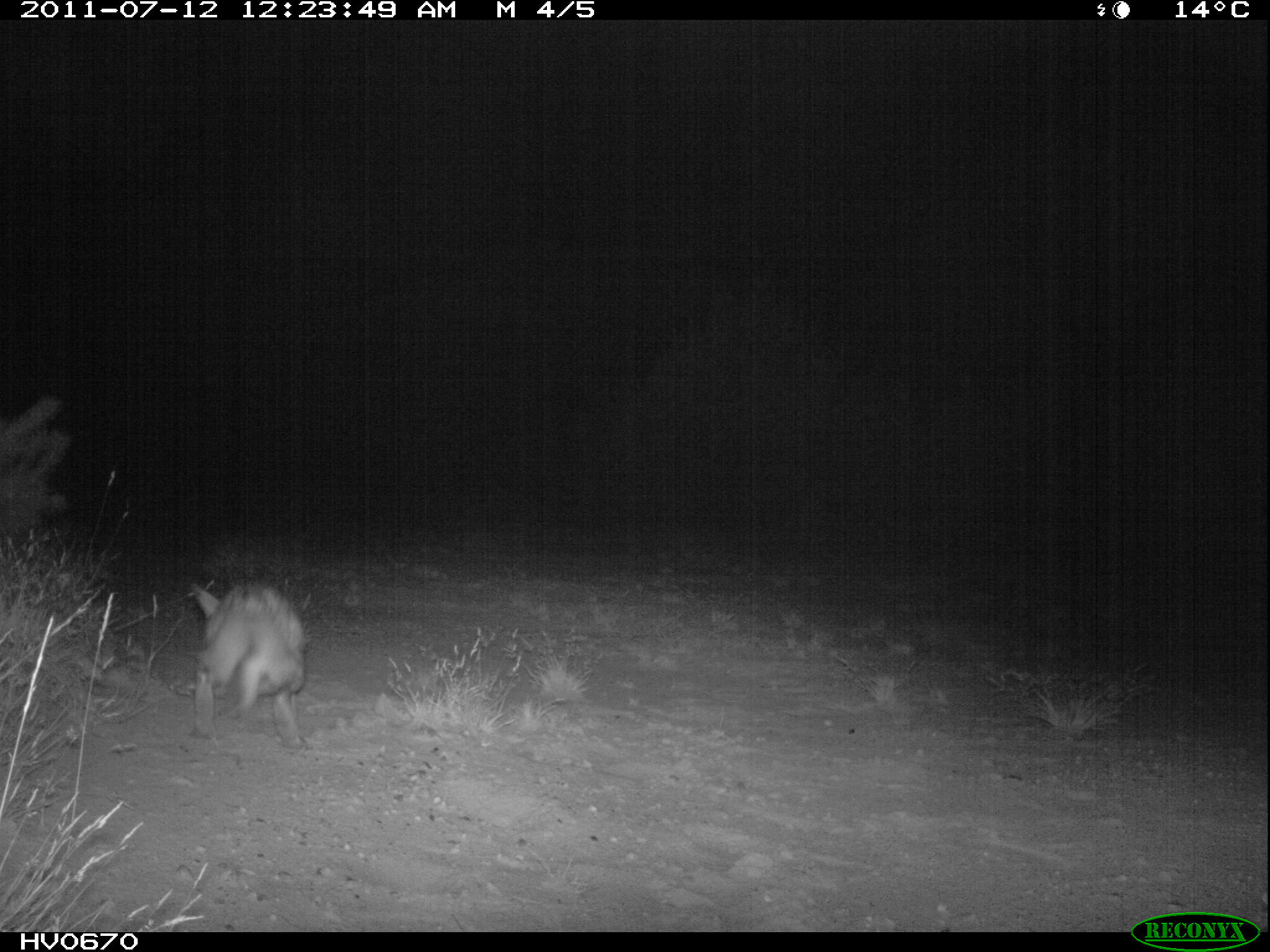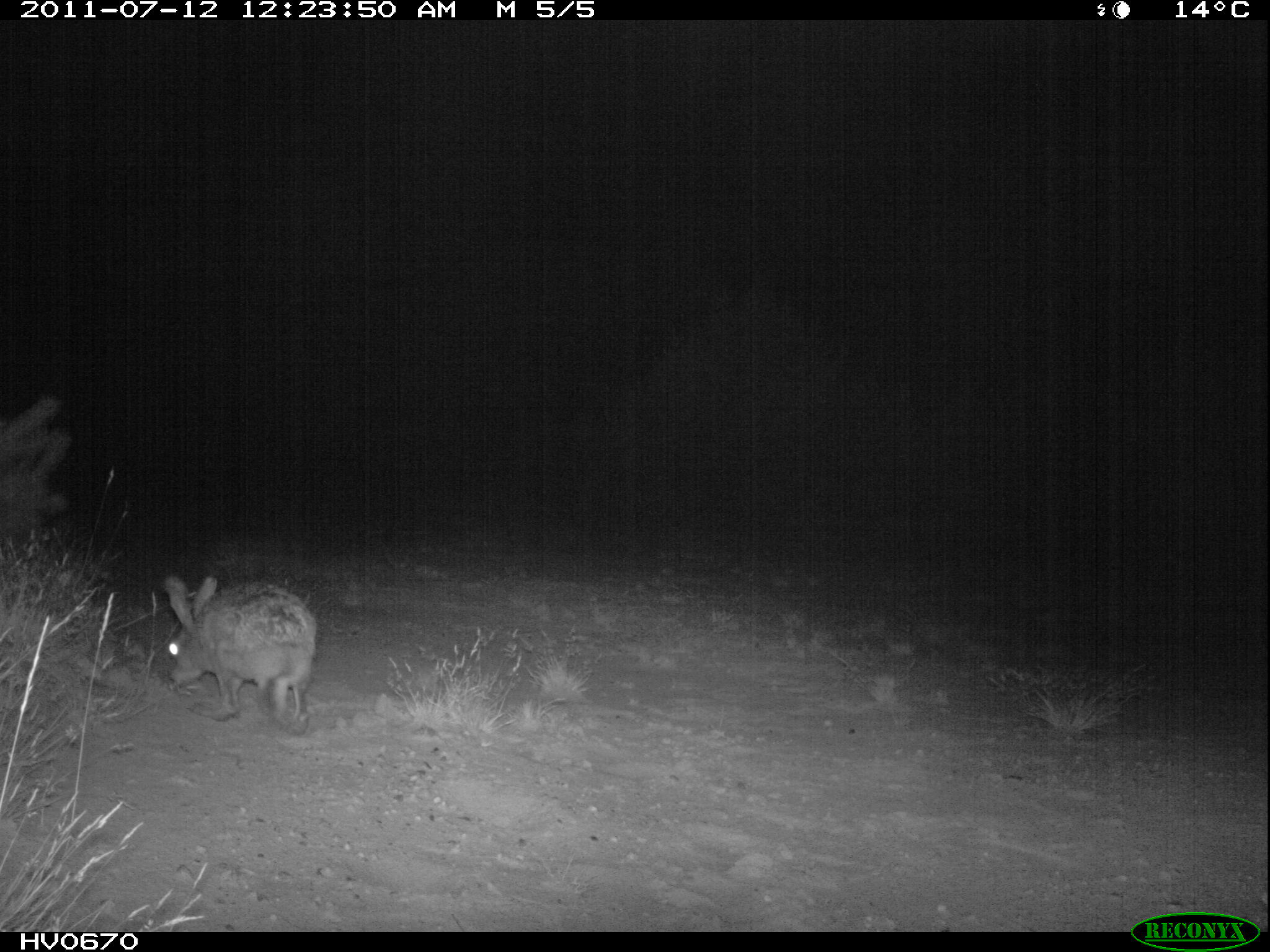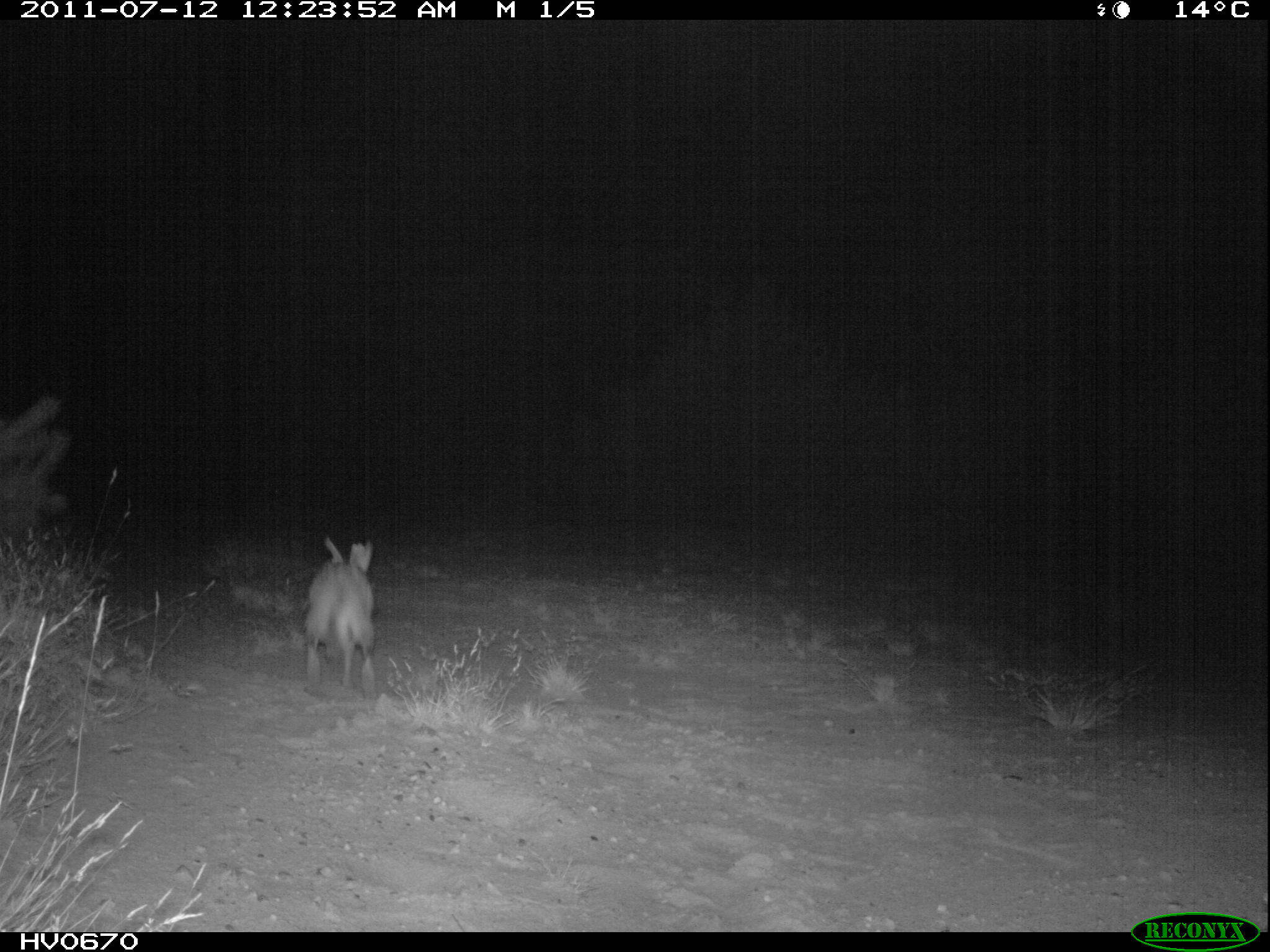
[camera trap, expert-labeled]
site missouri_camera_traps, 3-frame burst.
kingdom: Animalia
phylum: Chordata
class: Mammalia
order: Lagomorpha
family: Leporidae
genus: Lepus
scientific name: Lepus europaeus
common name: european hare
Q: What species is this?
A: European hare (Lepus europaeus).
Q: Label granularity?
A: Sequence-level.